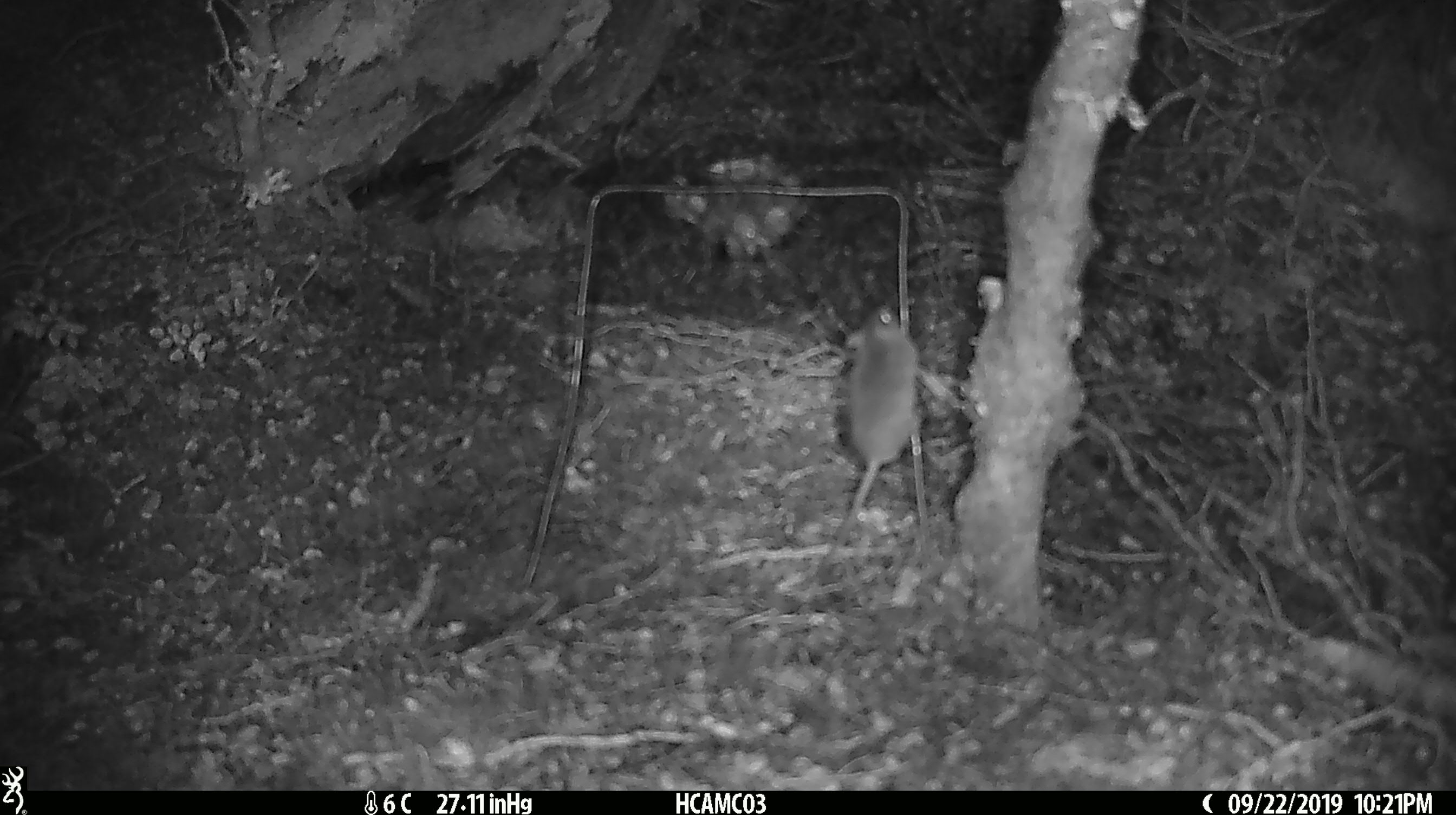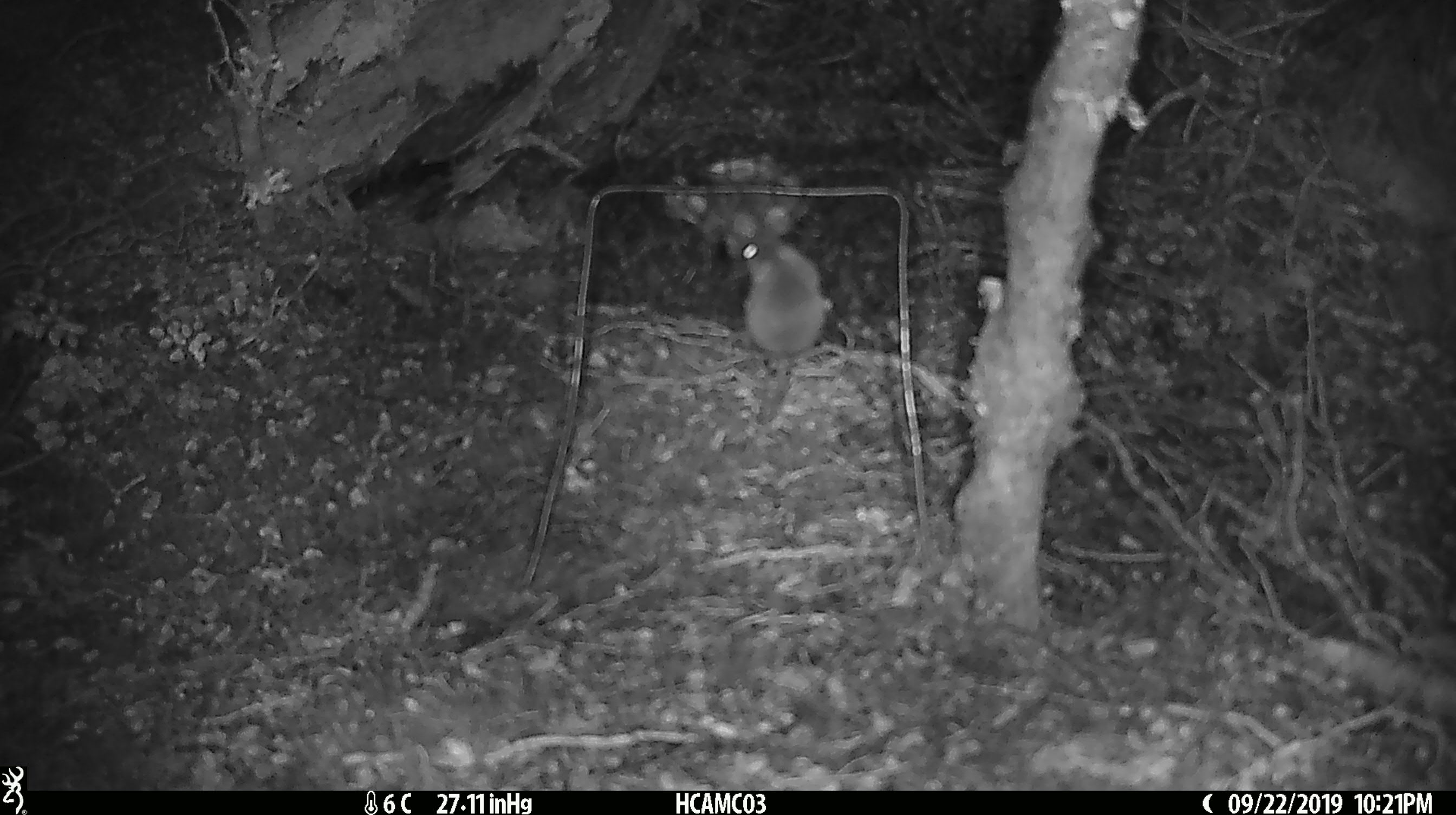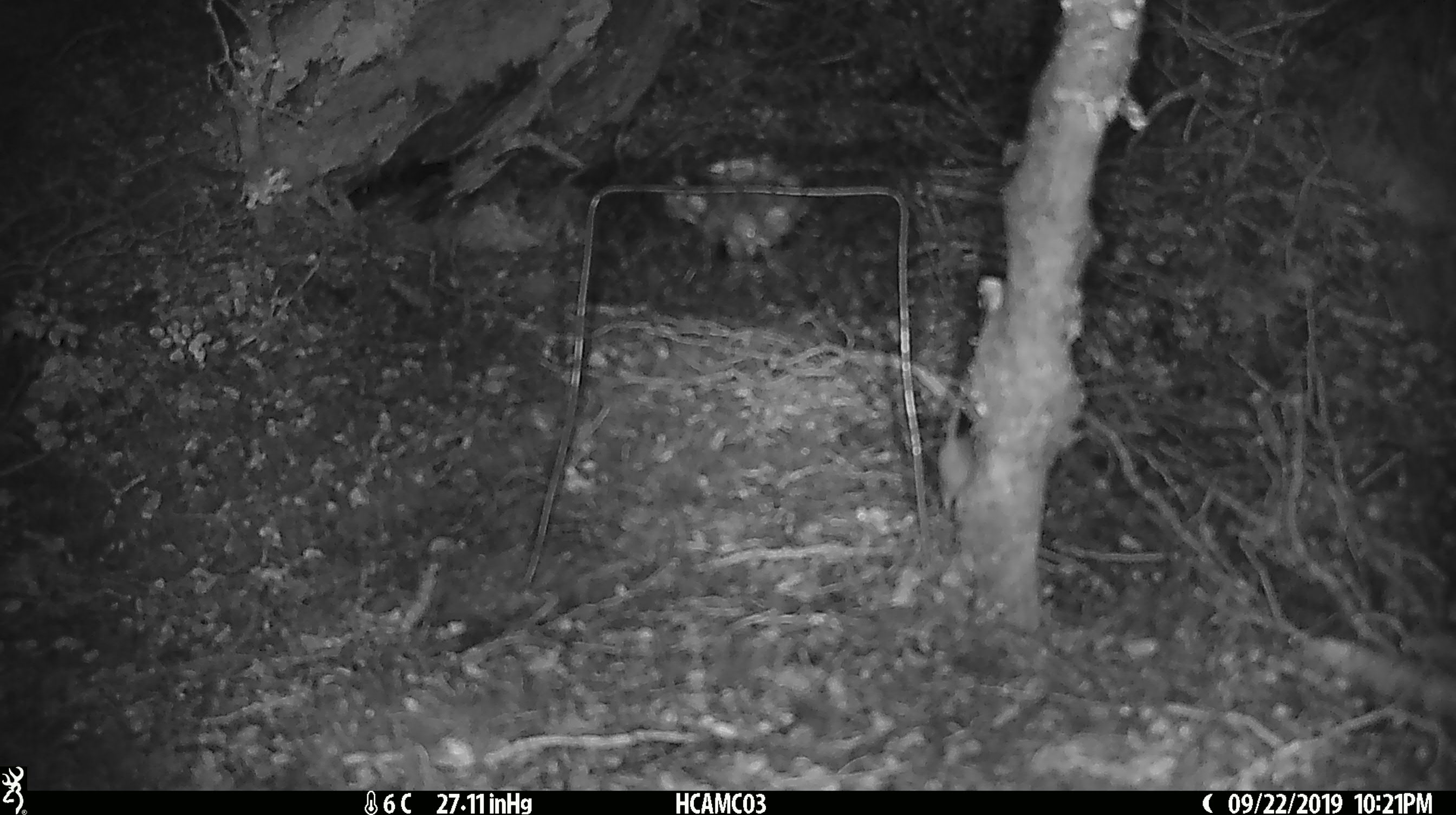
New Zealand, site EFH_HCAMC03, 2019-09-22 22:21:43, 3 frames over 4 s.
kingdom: Animalia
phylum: Chordata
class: Mammalia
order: Rodentia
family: Muridae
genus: Mus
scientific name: Mus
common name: mouse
Mouse (Mus).